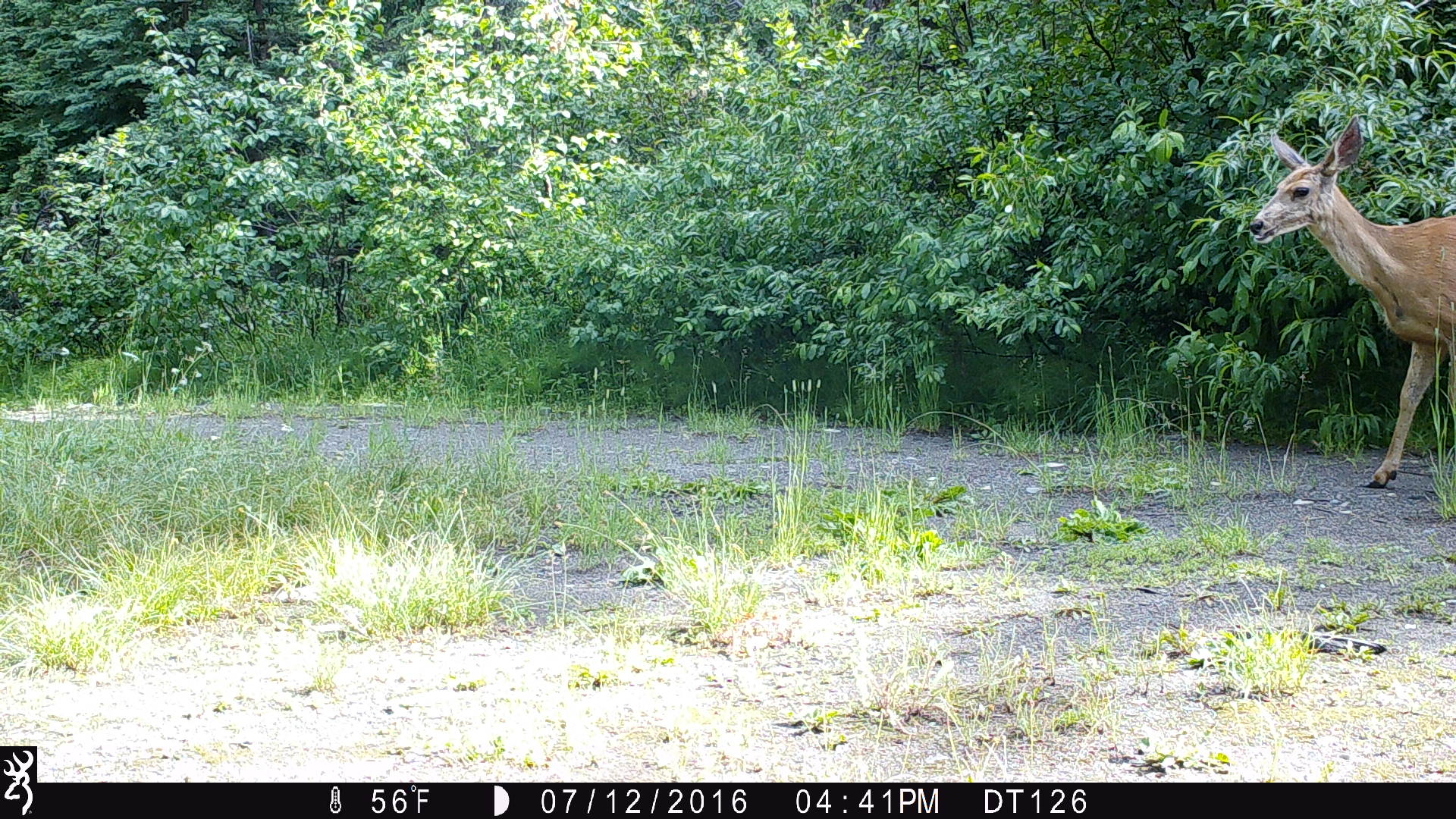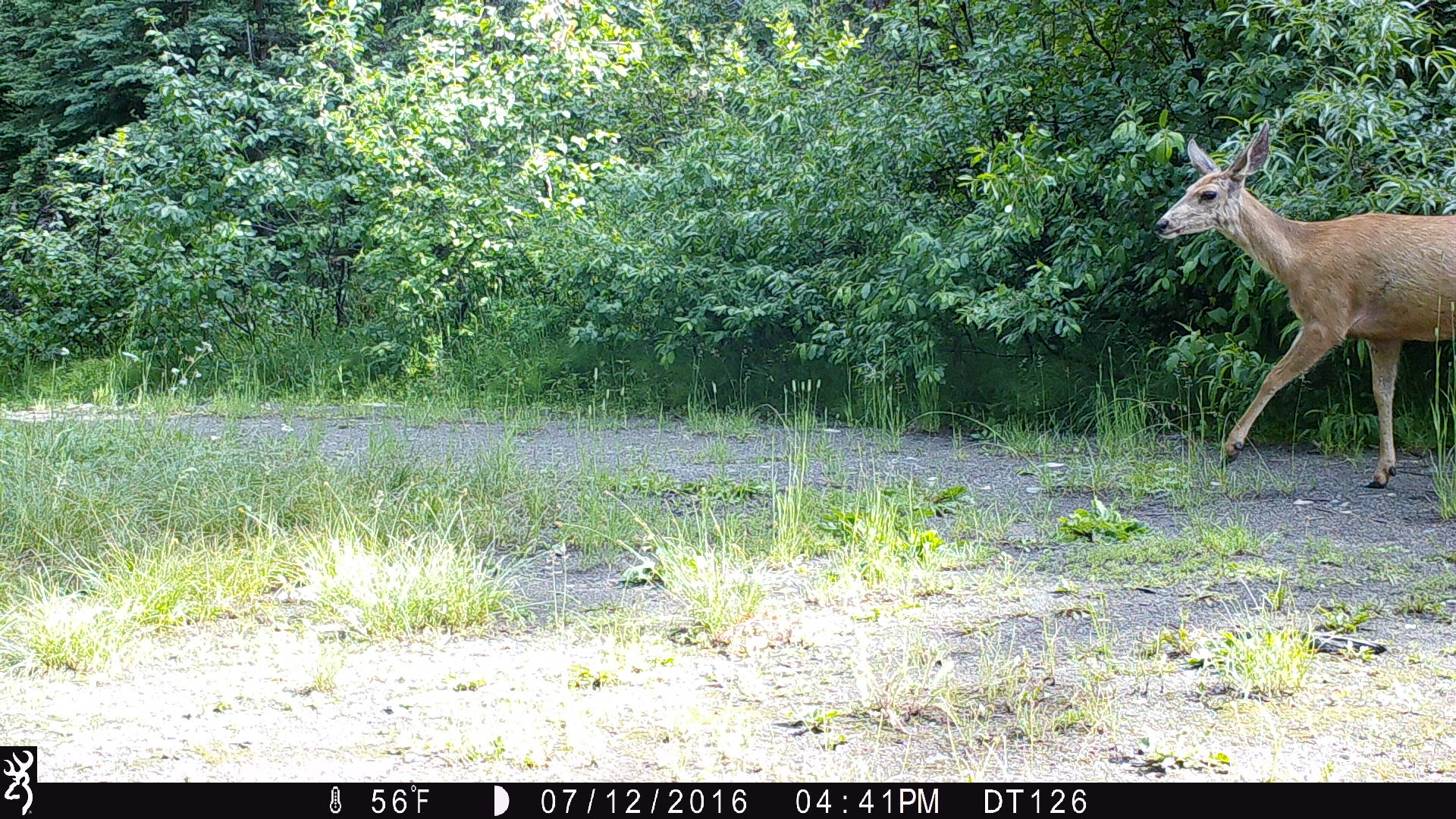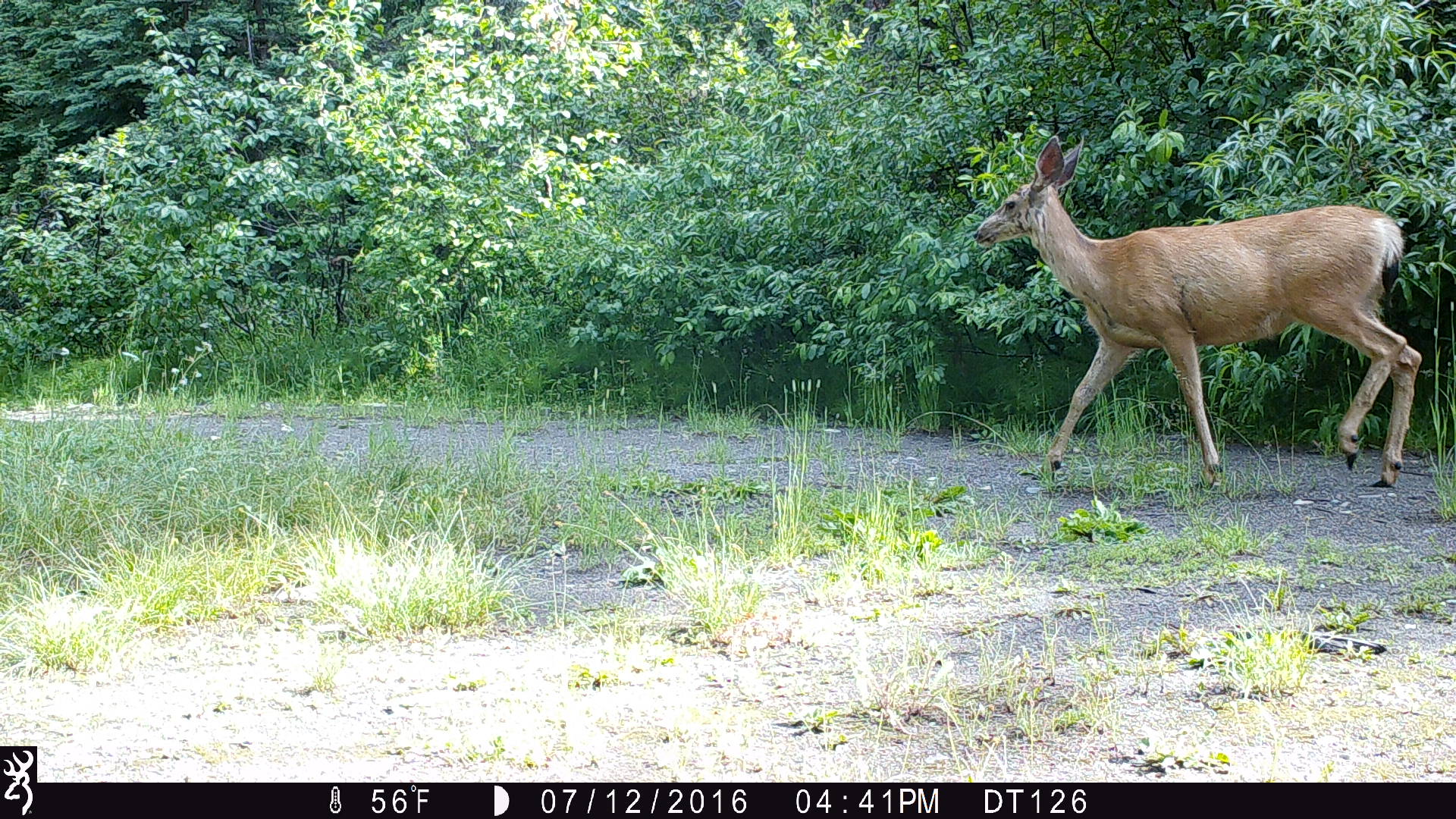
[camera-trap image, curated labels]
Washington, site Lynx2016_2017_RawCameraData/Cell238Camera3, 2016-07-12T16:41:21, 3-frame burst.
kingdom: Animalia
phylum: Chordata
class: Mammalia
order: Artiodactyla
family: Cervidae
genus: Odocoileus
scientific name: Odocoileus hemionus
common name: mule deer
Odocoileus hemionus (mule deer). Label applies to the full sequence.